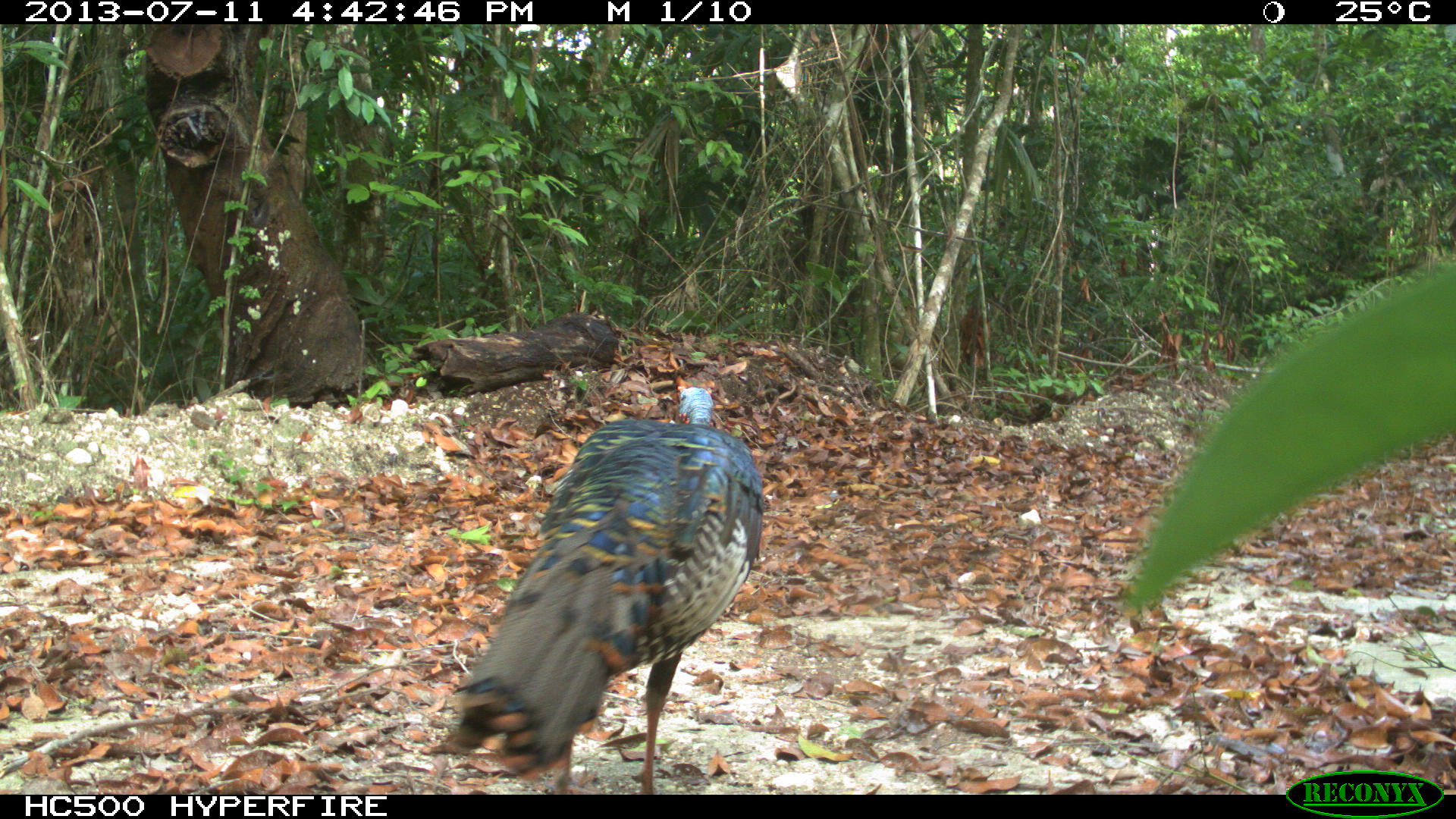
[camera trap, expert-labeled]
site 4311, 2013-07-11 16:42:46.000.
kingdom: Animalia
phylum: Chordata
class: Aves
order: Galliformes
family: Phasianidae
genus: Meleagris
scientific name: Meleagris ocellata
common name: ocellated turkey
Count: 3.